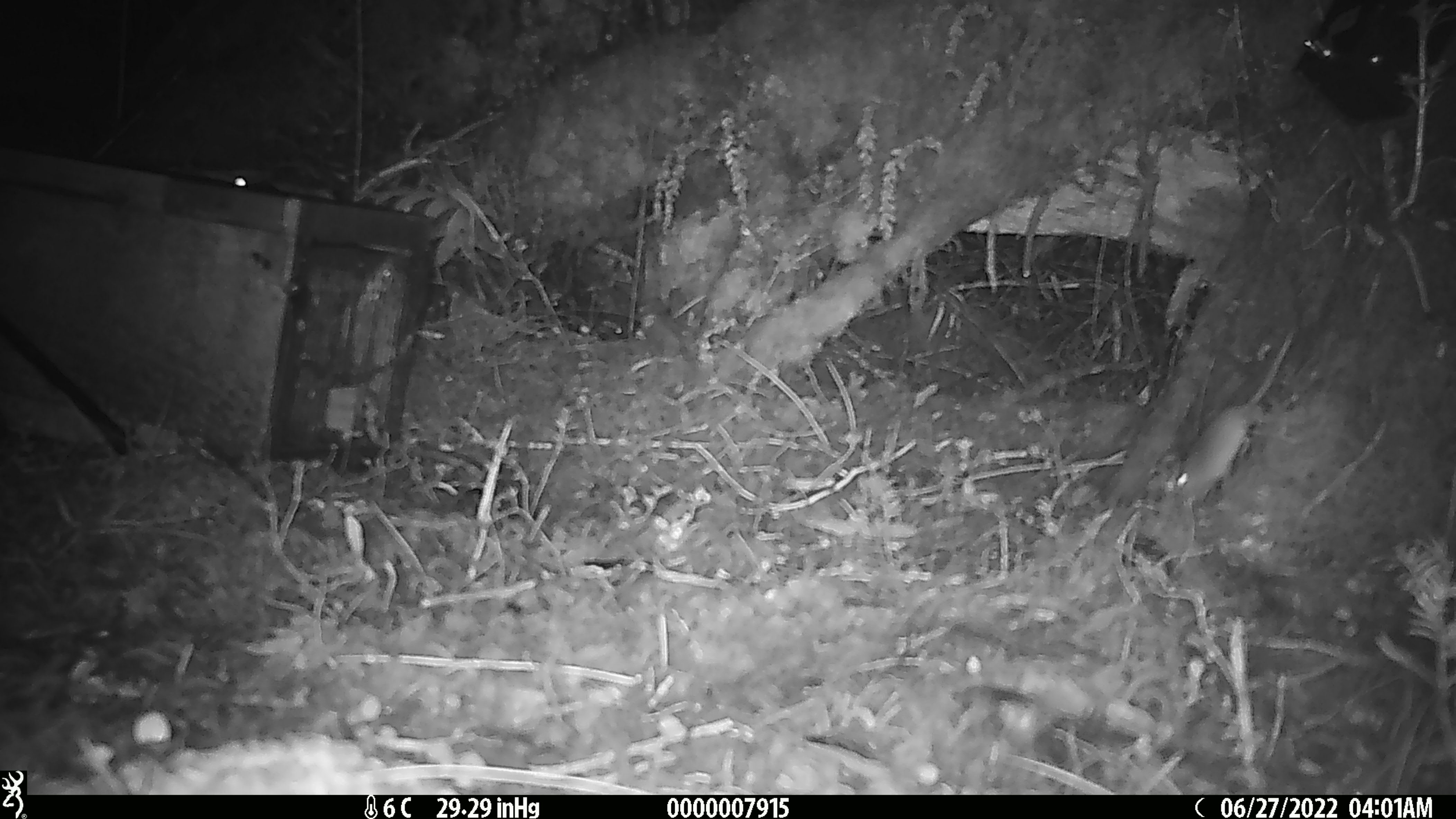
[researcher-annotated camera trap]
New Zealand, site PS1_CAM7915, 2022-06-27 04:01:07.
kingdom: Animalia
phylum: Chordata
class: Mammalia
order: Rodentia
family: Muridae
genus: Mus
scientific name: Mus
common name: mouse